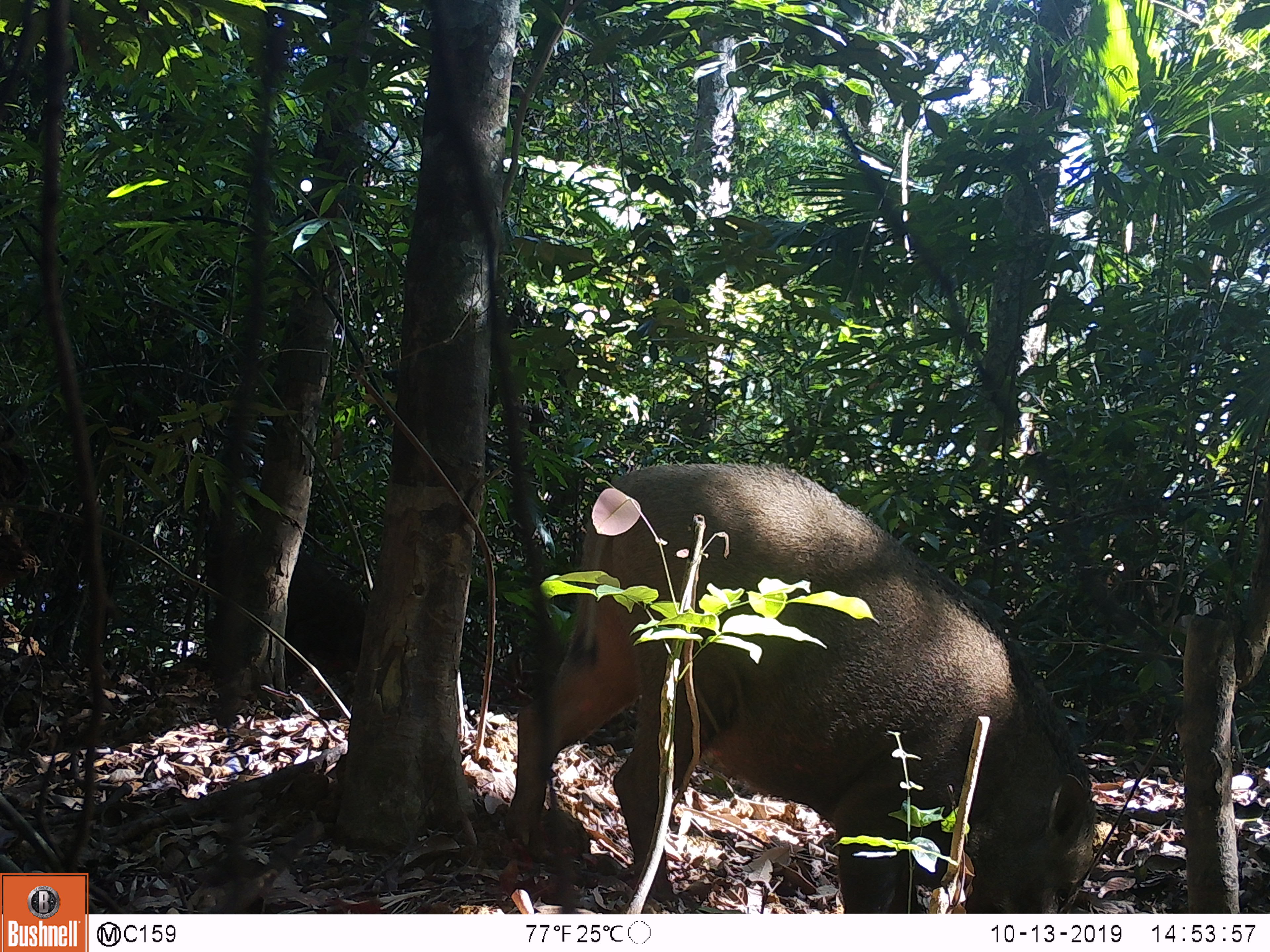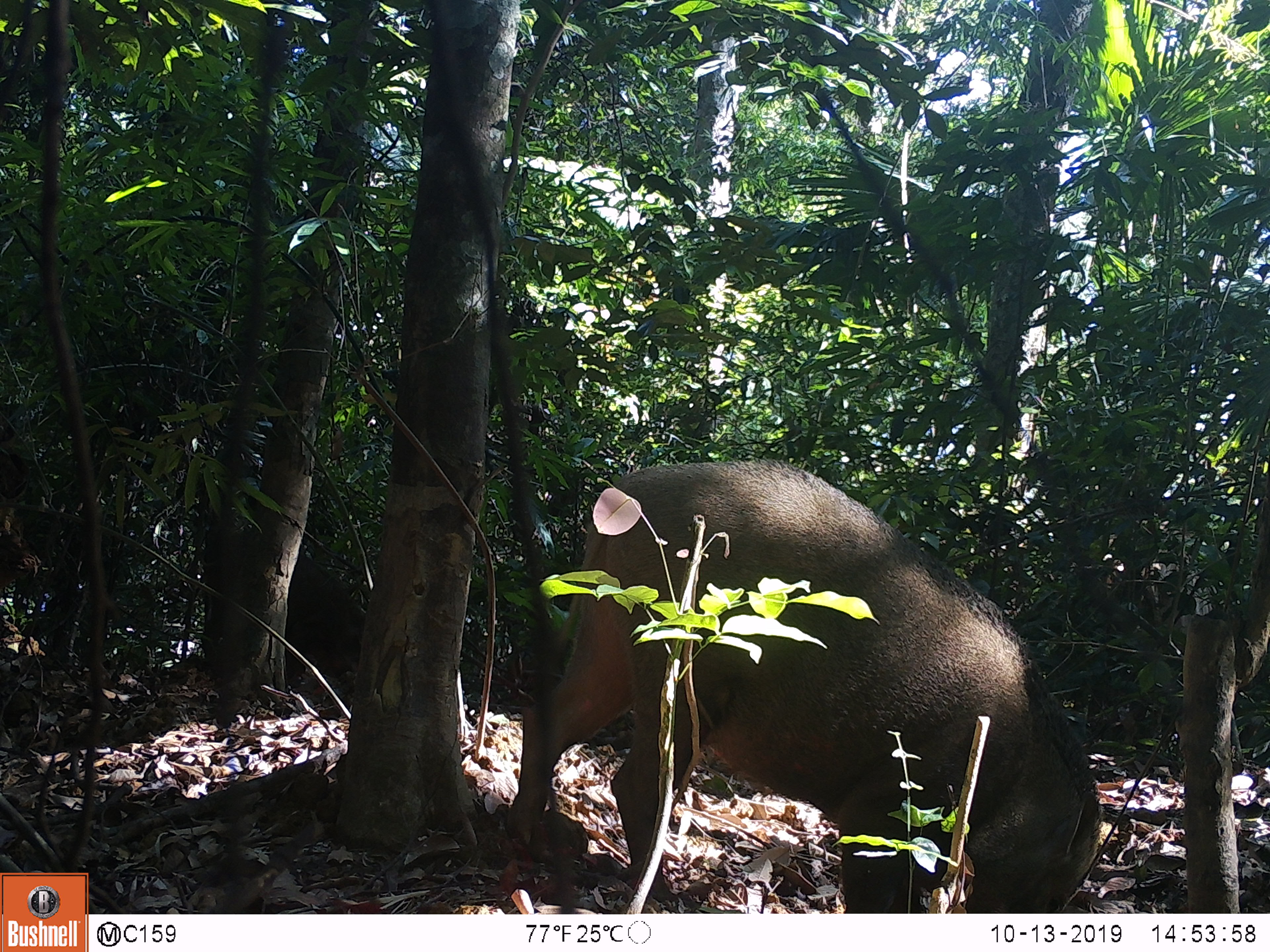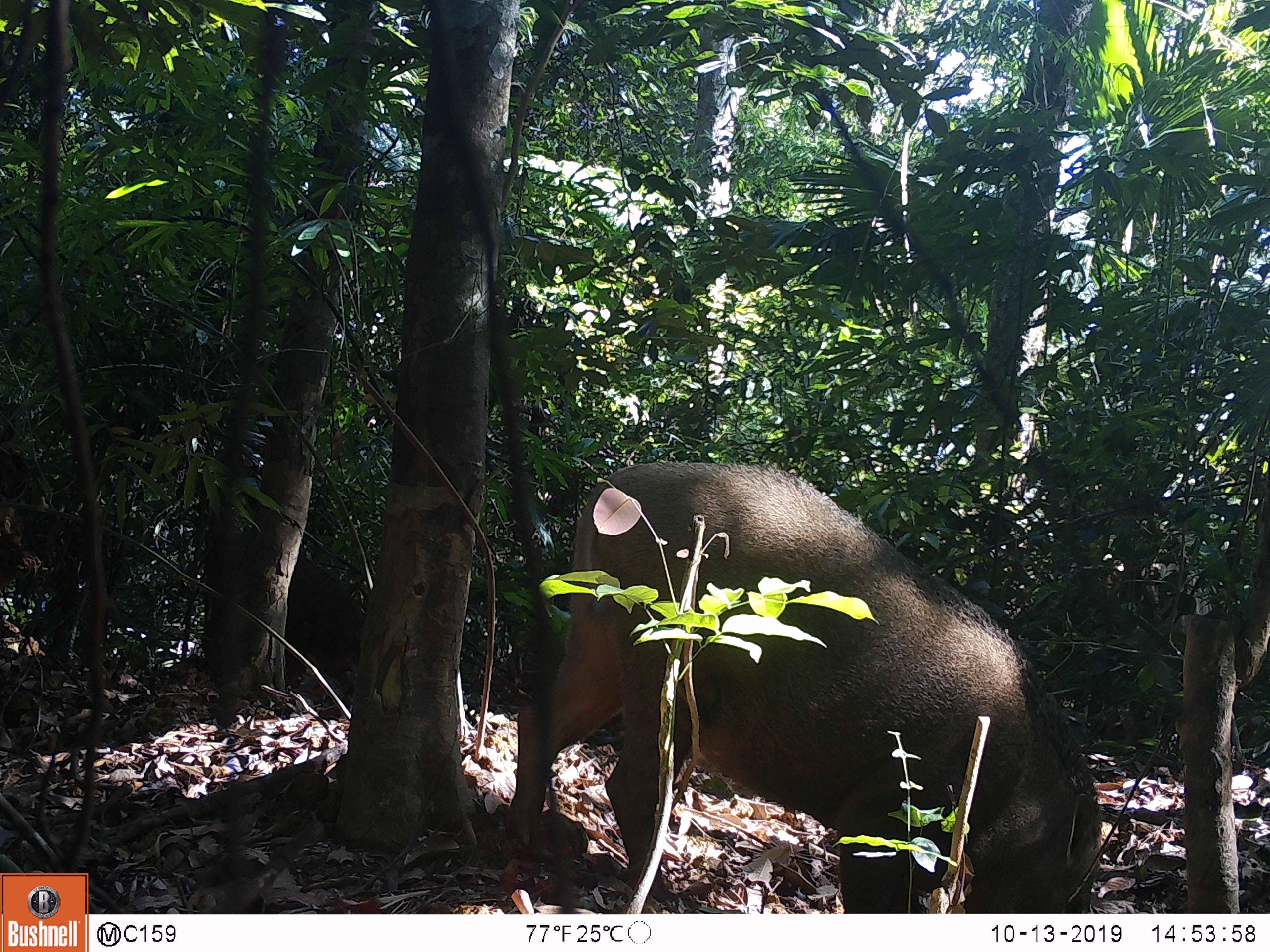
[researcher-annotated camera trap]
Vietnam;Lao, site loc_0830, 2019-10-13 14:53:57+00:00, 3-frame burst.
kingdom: Animalia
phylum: Chordata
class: Mammalia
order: Artiodactyla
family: Suidae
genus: Sus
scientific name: Sus scrofa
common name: eurasian wild pig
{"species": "eurasian wild pig (Sus scrofa)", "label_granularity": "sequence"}